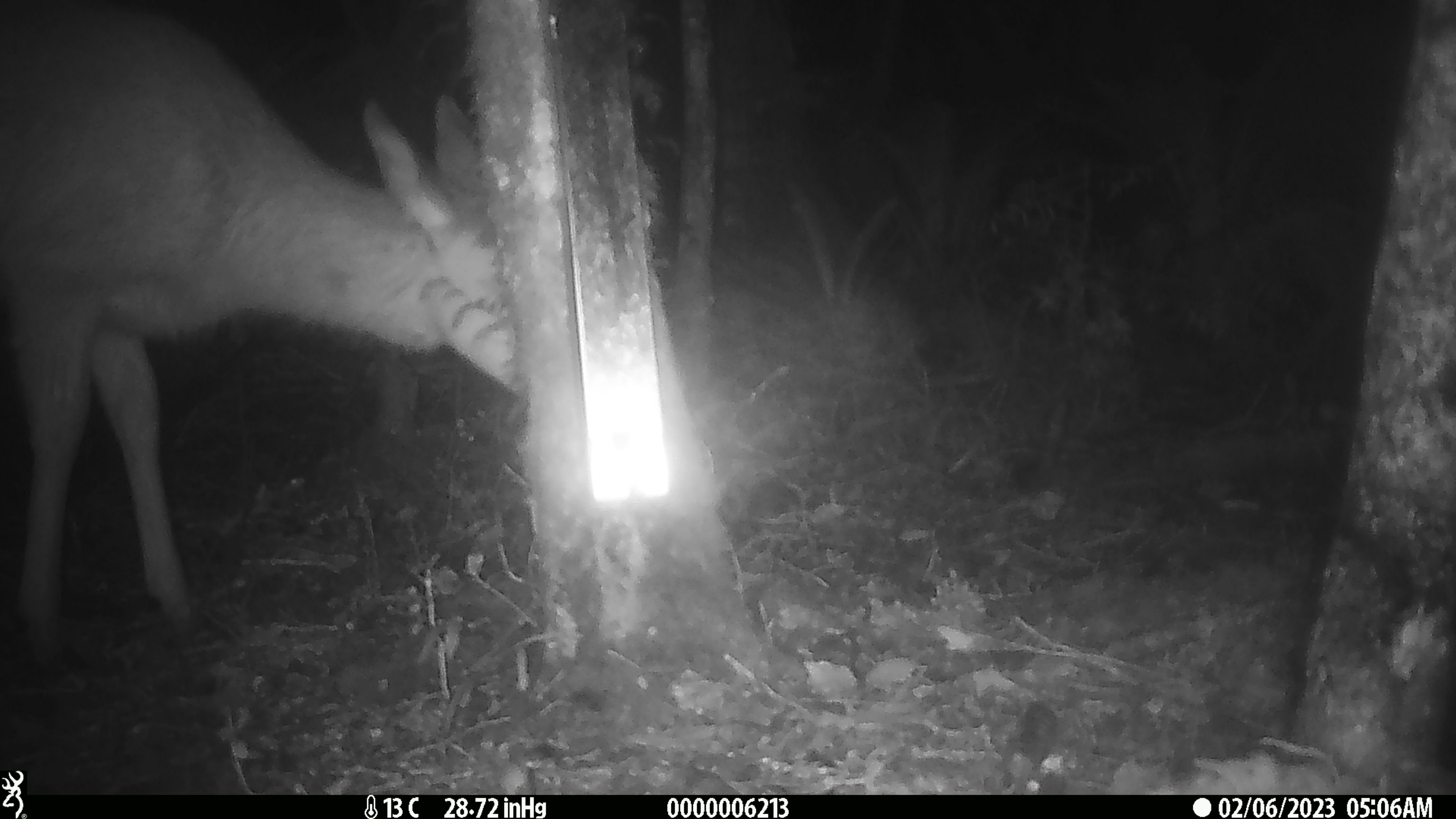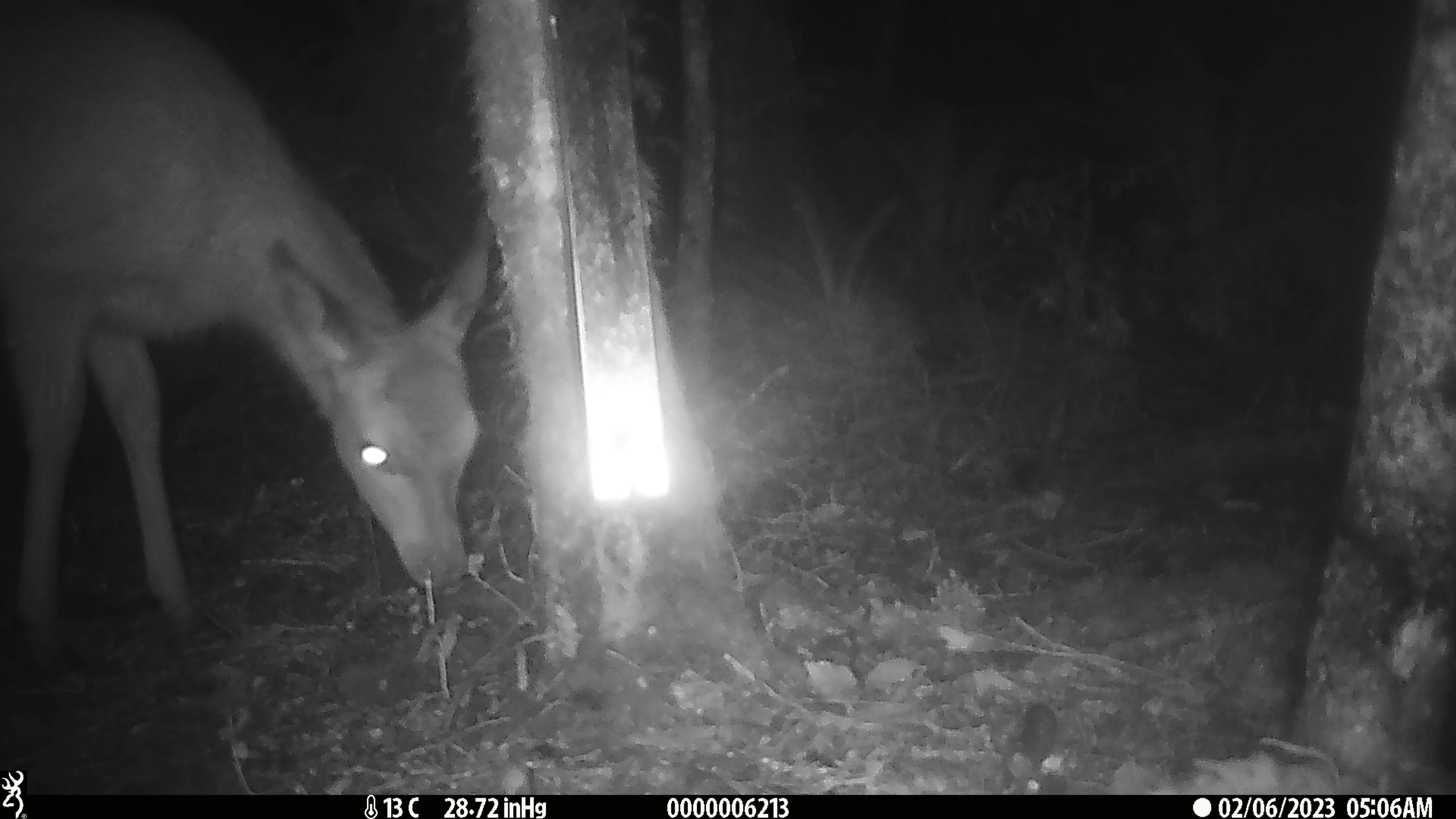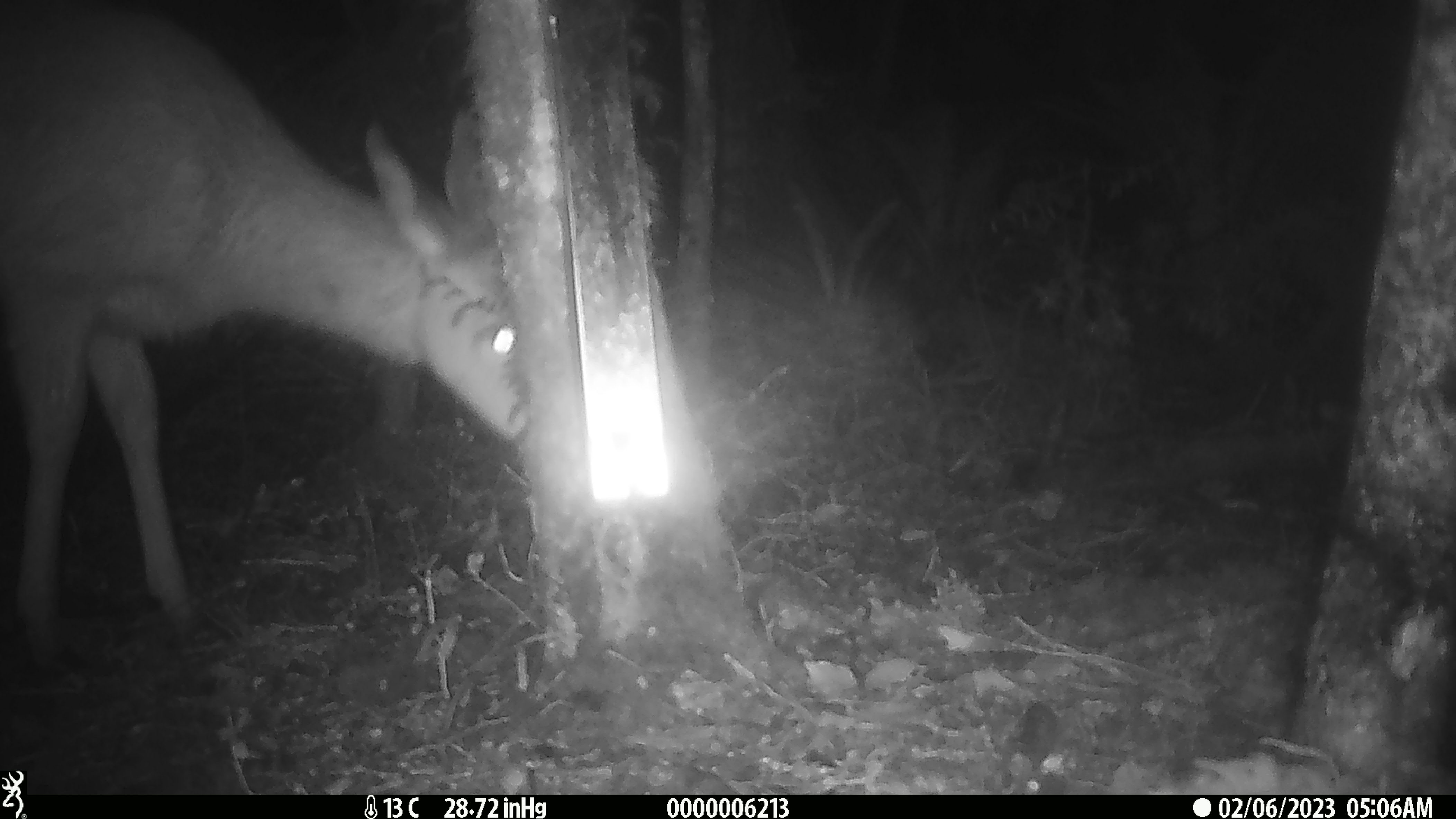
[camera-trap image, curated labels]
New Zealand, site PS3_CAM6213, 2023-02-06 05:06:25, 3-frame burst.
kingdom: Animalia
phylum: Chordata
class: Mammalia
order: Artiodactyla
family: Cervidae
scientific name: Cervidae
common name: deer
Deer (Cervidae).